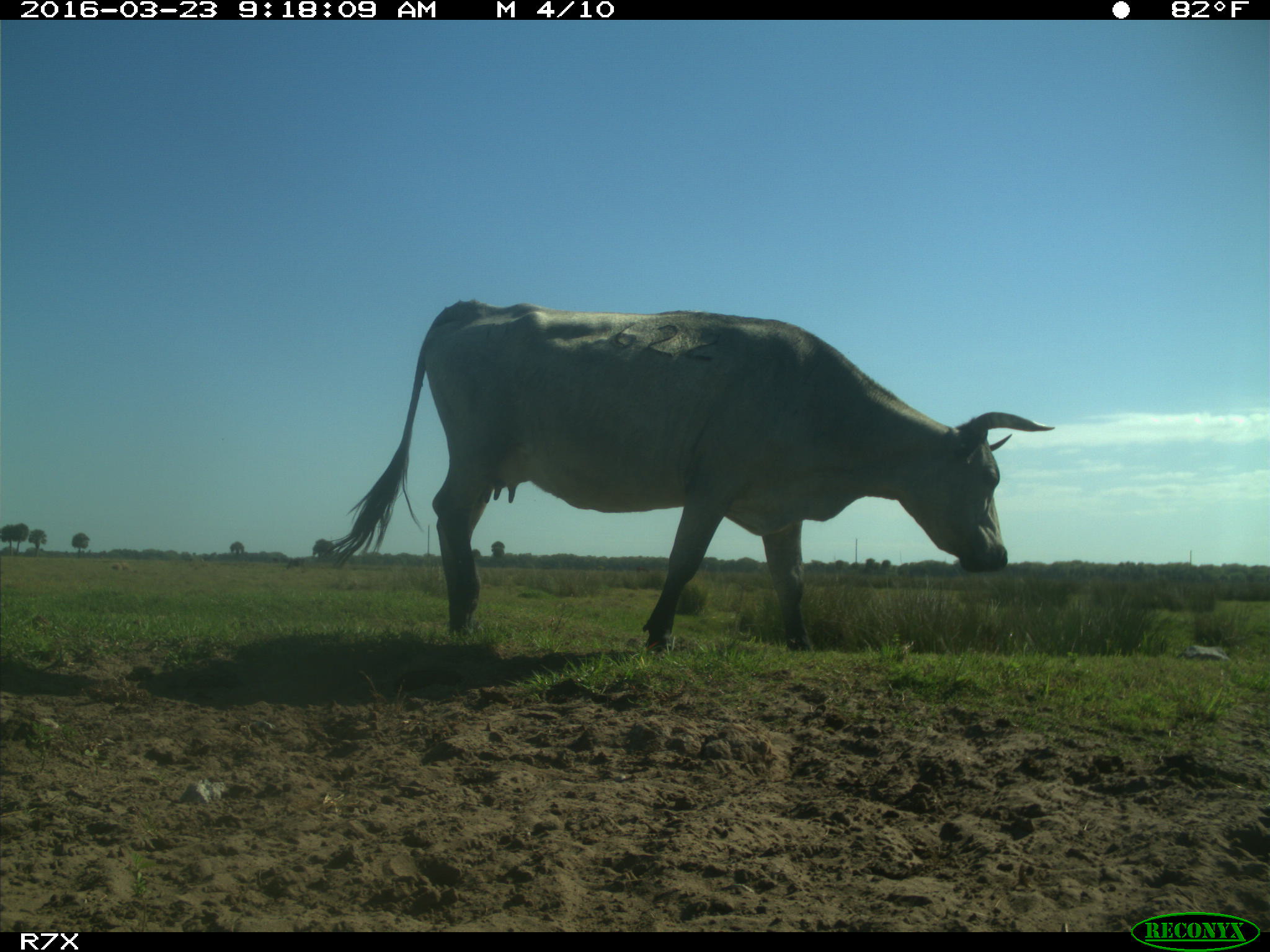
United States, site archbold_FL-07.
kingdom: Animalia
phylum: Chordata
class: Mammalia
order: Artiodactyla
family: Bovidae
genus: Bos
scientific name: Bos taurus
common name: domestic cow